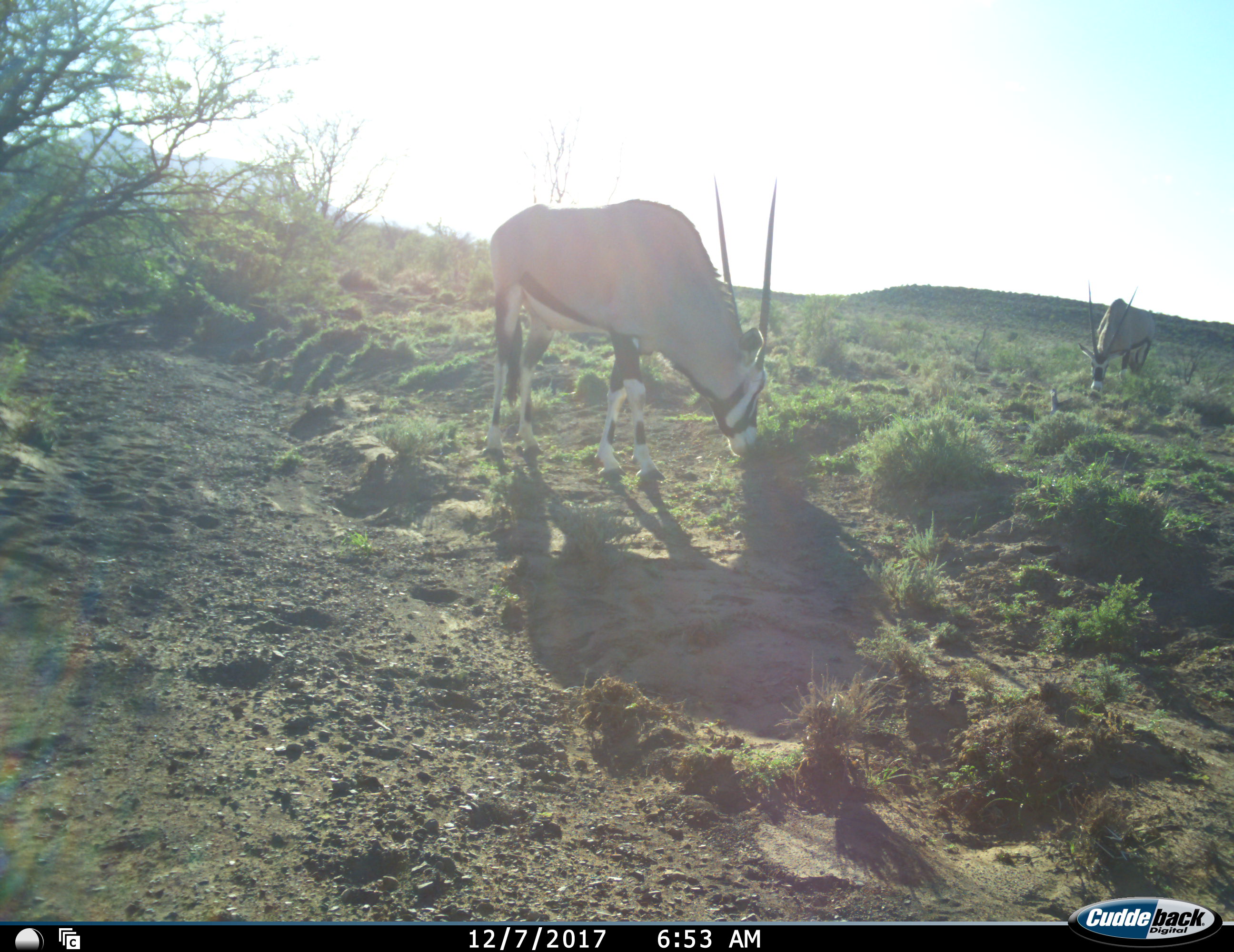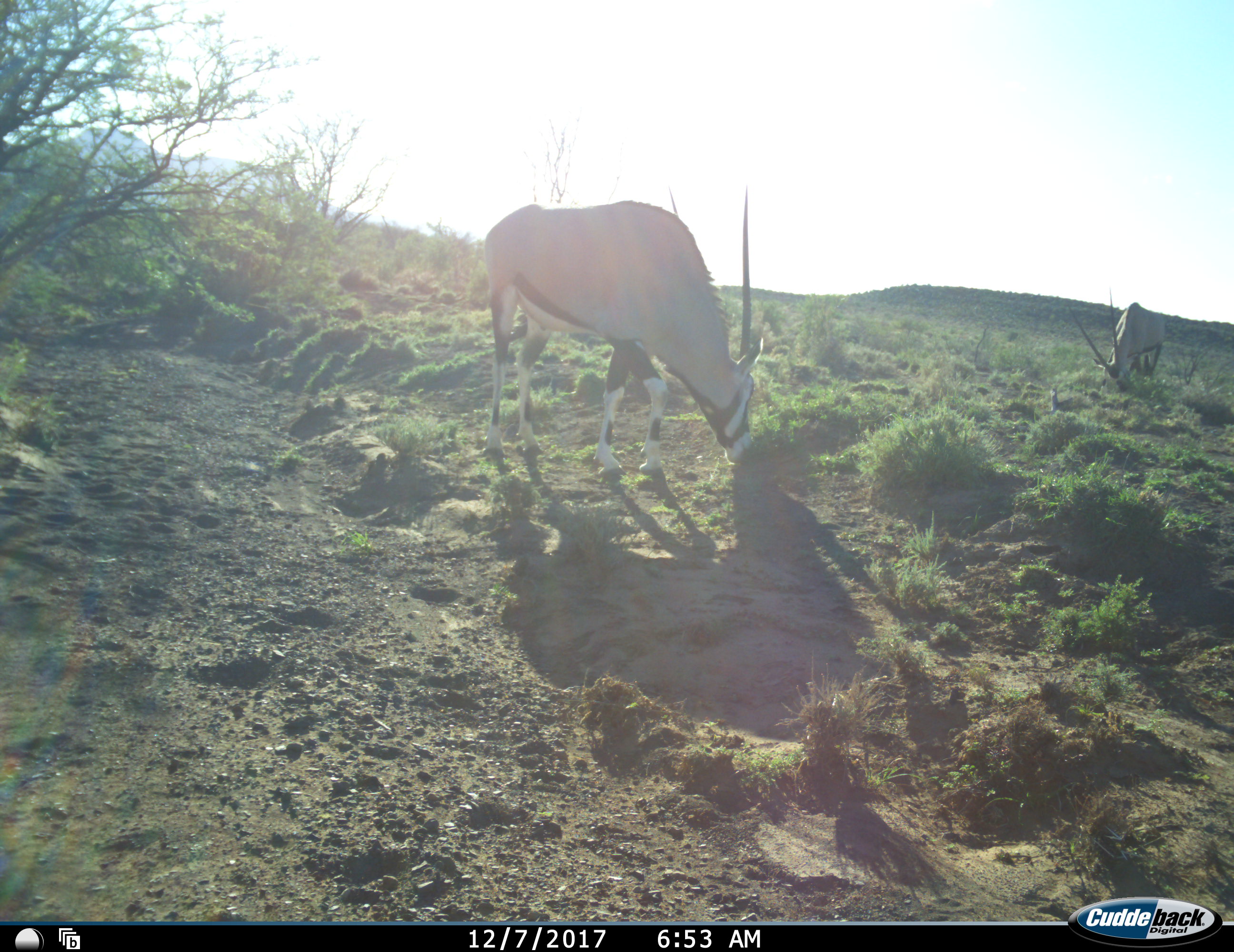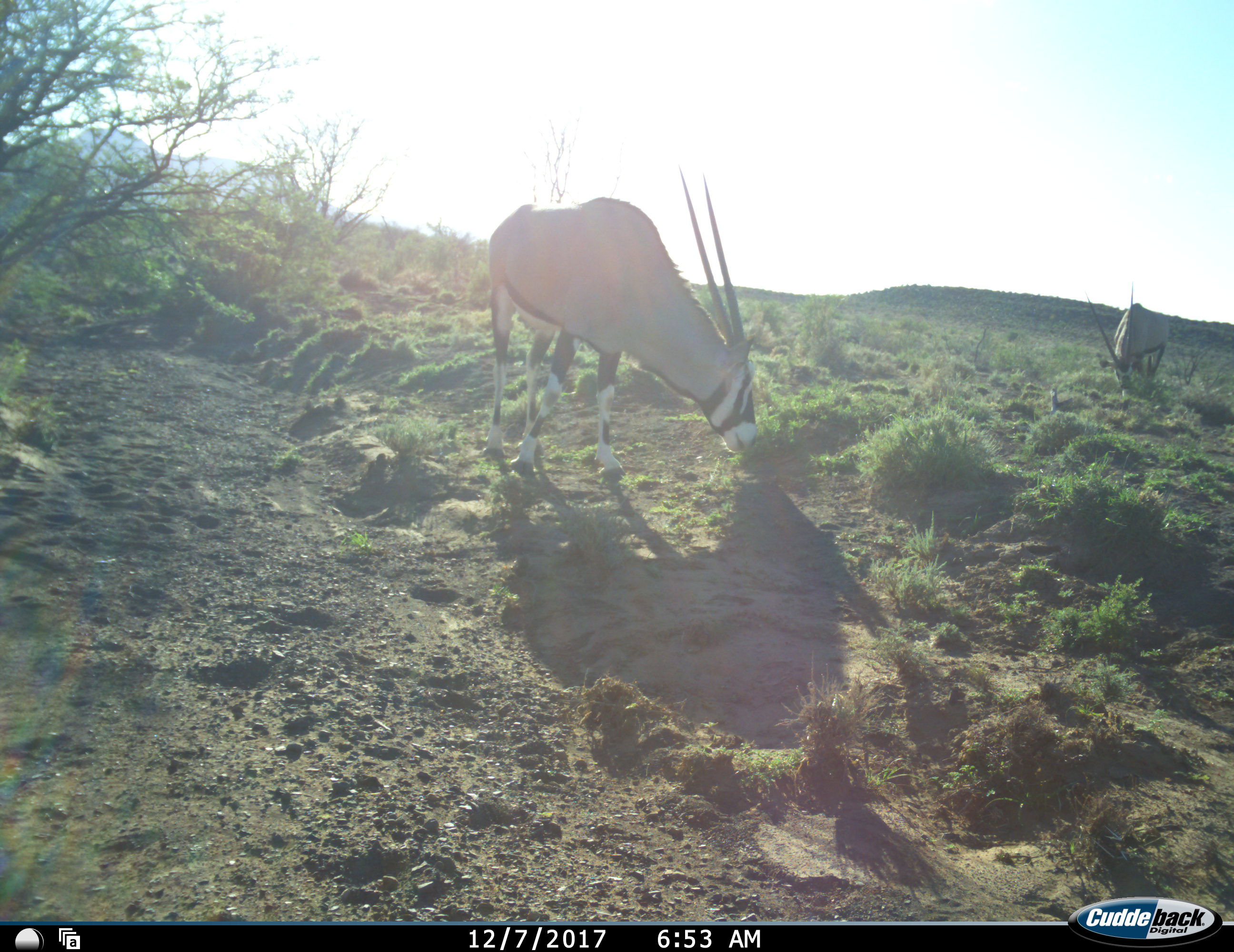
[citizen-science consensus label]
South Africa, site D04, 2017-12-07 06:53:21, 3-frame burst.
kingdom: Animalia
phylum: Chordata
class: Mammalia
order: Artiodactyla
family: Bovidae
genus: Oryx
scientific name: Oryx gazella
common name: gemsbok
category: gemsbokoryx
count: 2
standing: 11%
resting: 0%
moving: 0%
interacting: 0%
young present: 0%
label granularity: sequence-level